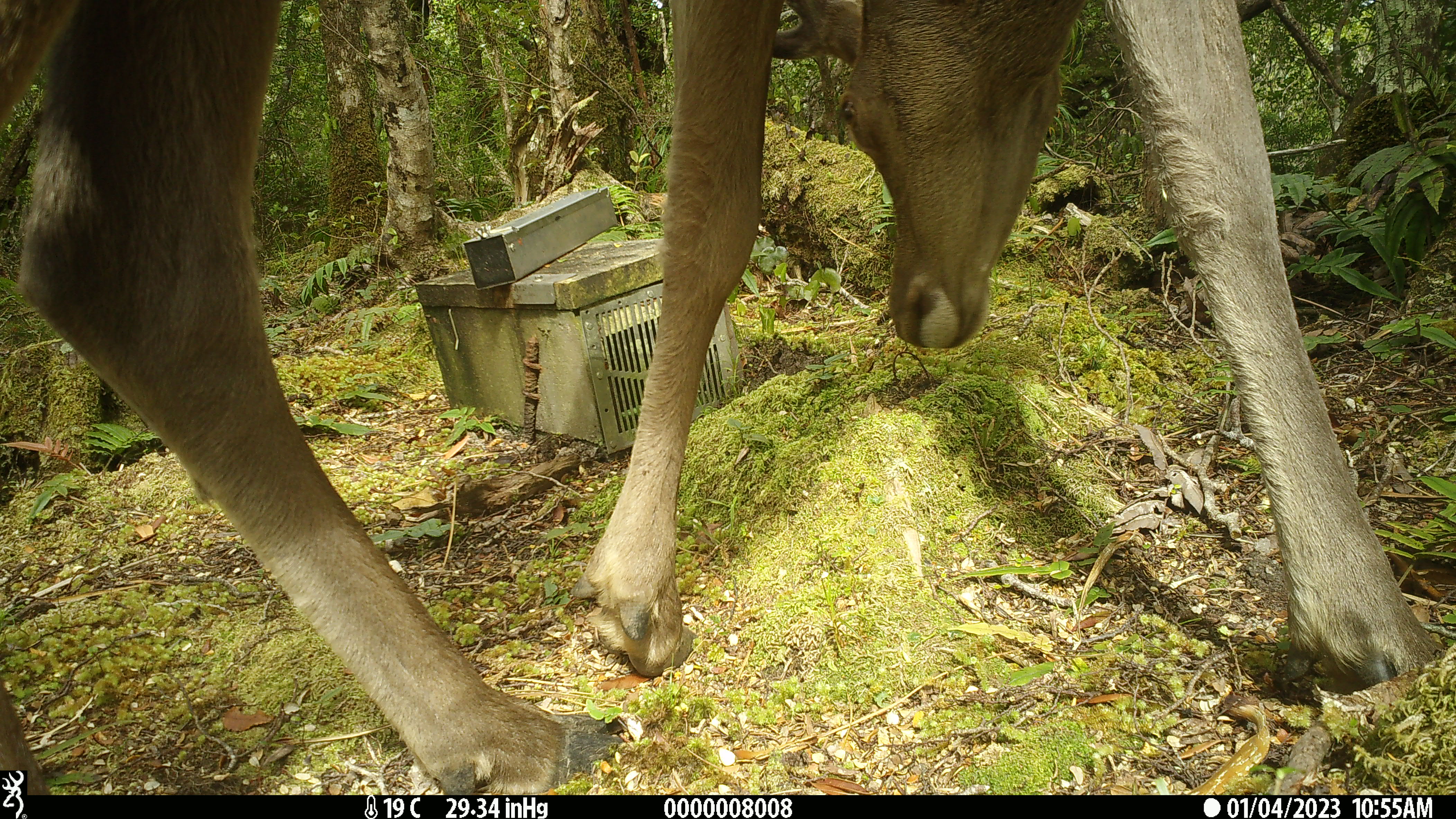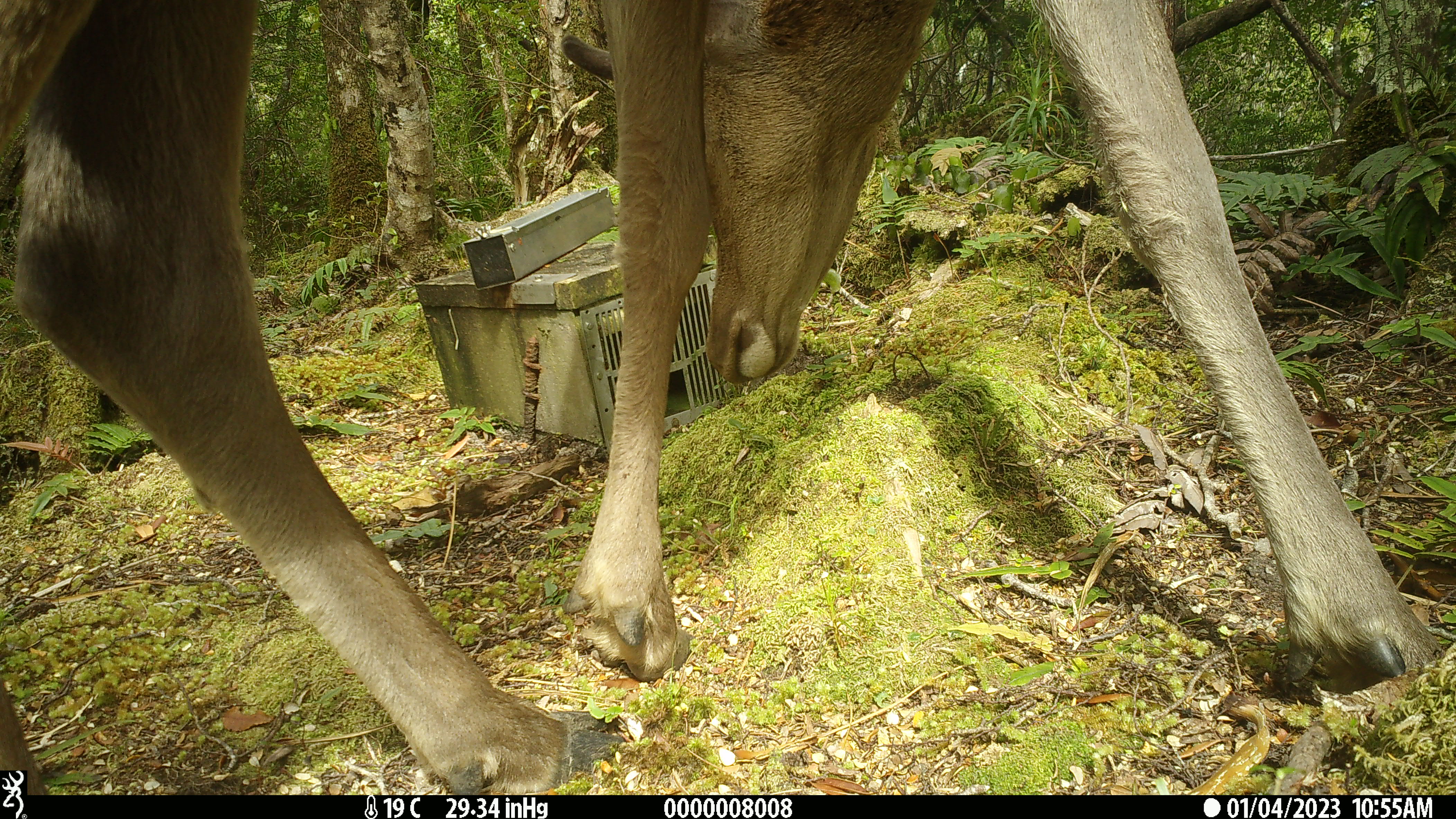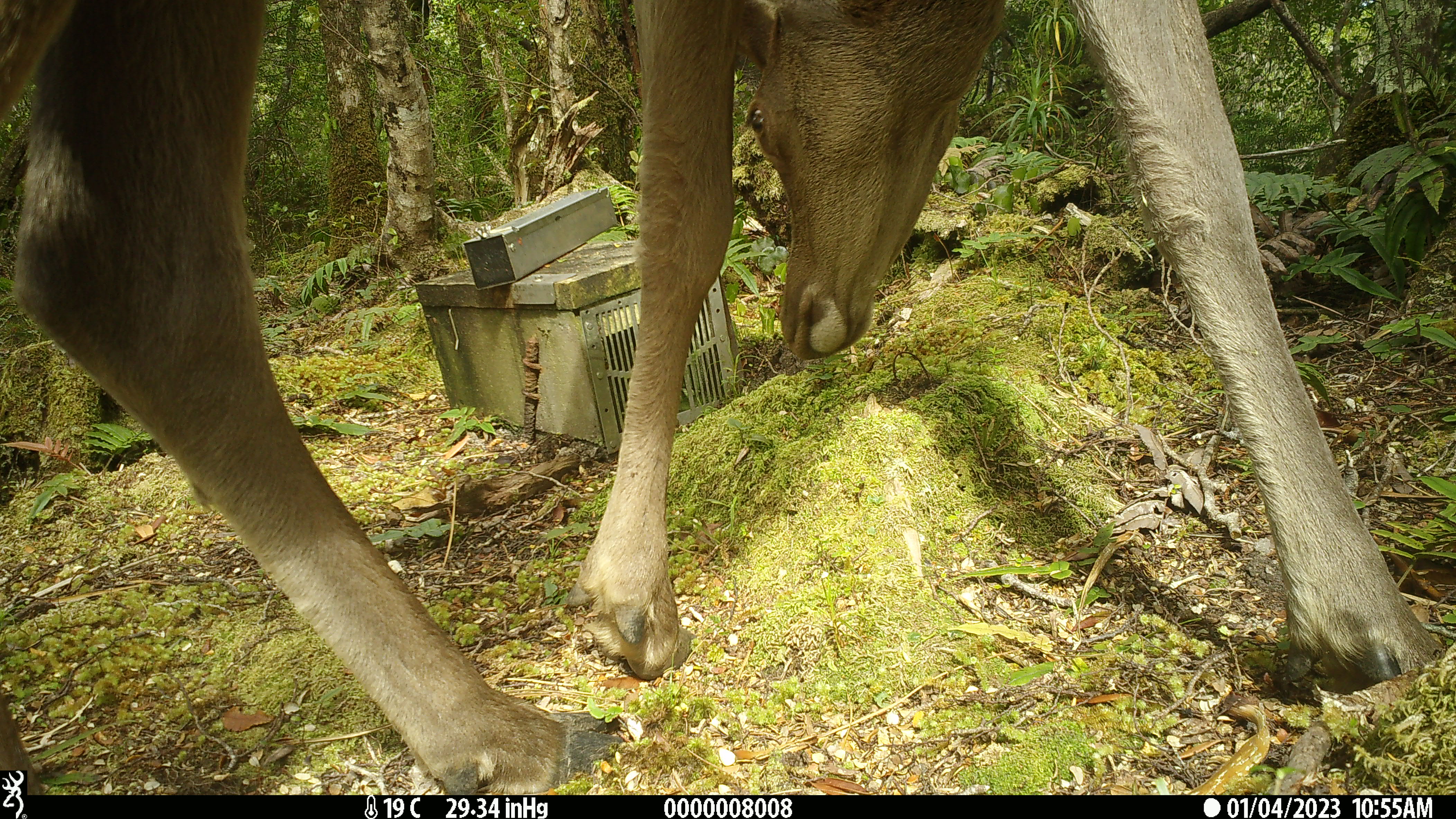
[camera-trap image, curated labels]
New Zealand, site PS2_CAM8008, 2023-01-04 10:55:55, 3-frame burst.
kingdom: Animalia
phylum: Chordata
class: Mammalia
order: Artiodactyla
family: Cervidae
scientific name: Cervidae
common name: deer